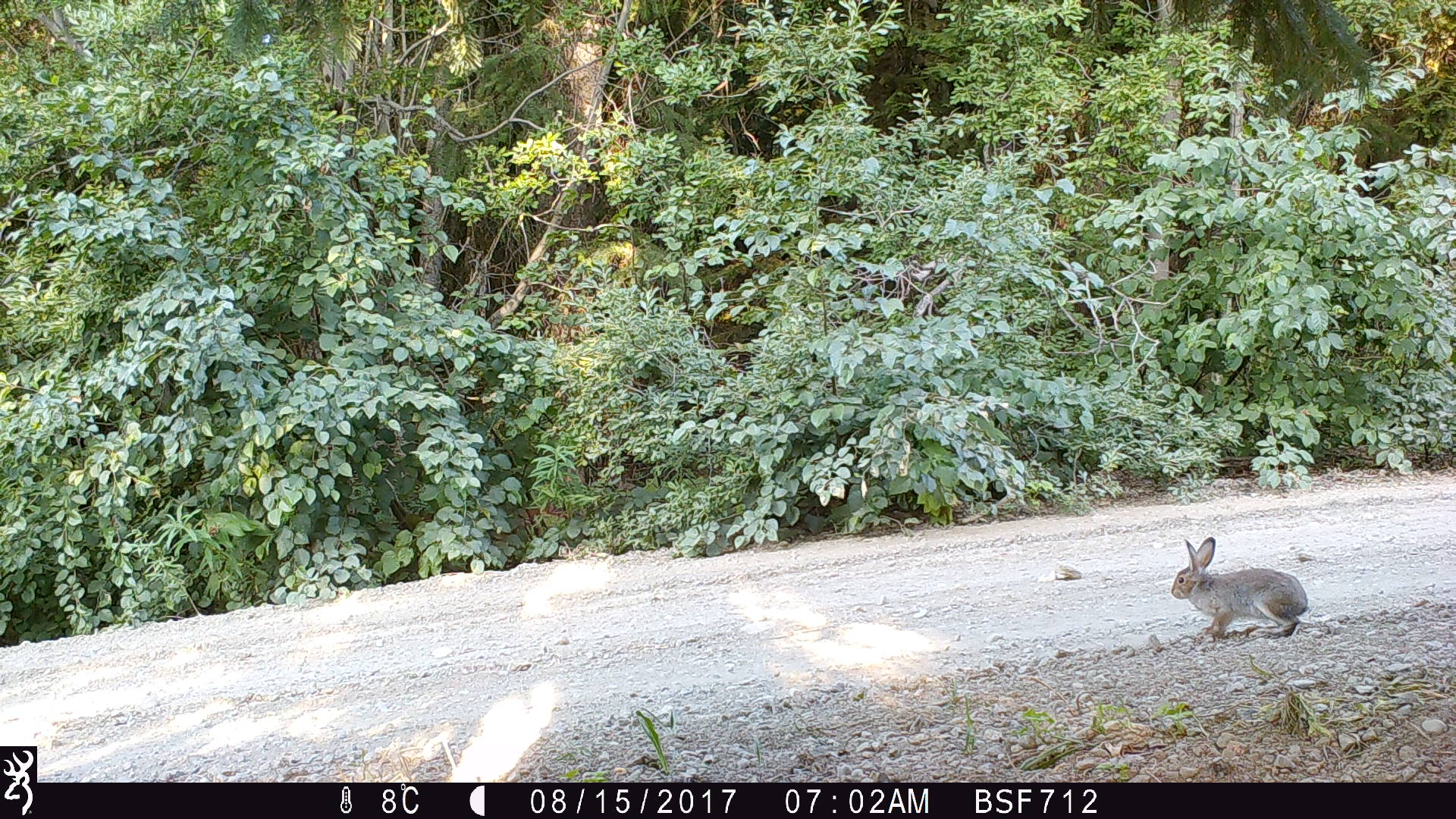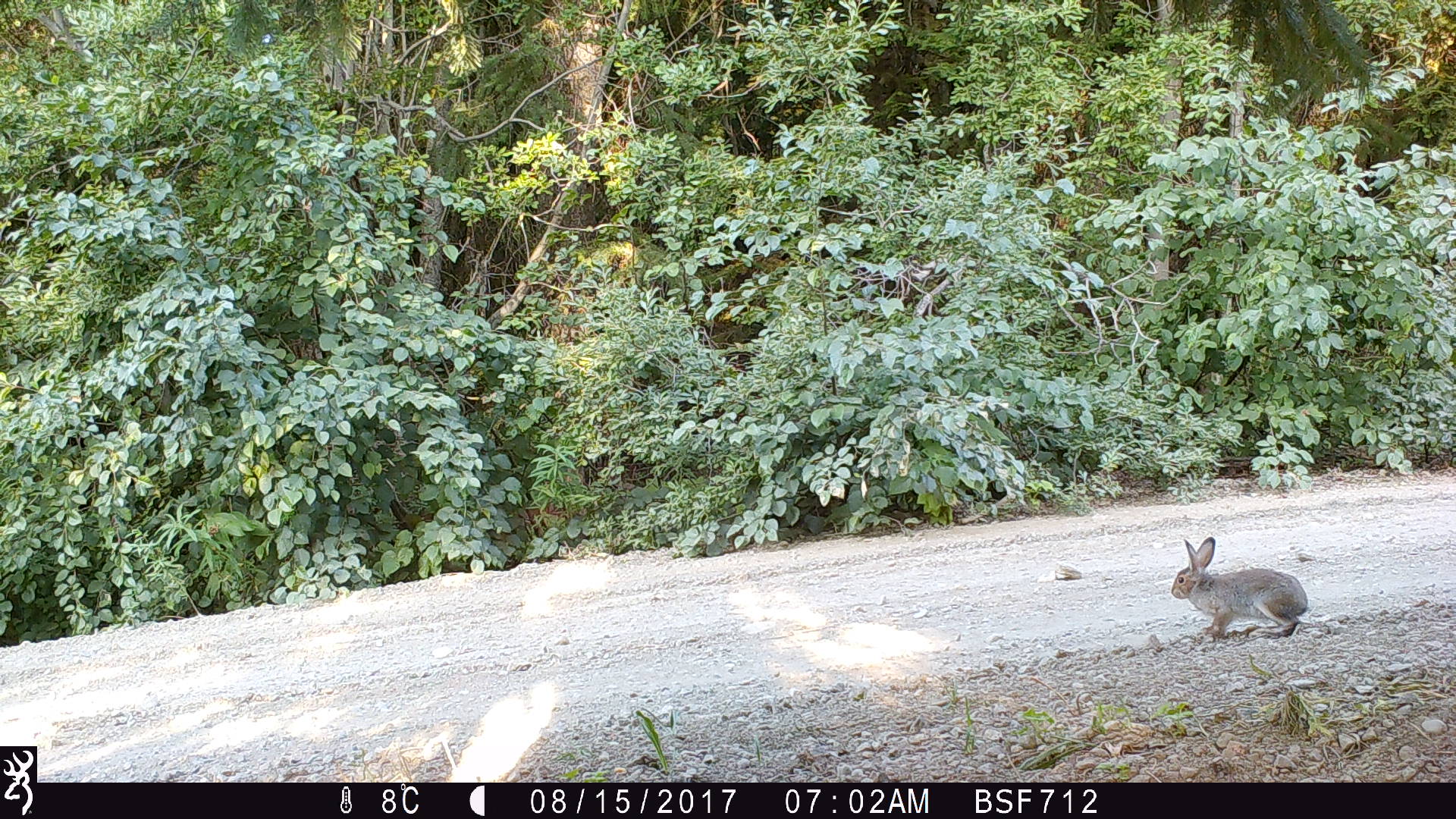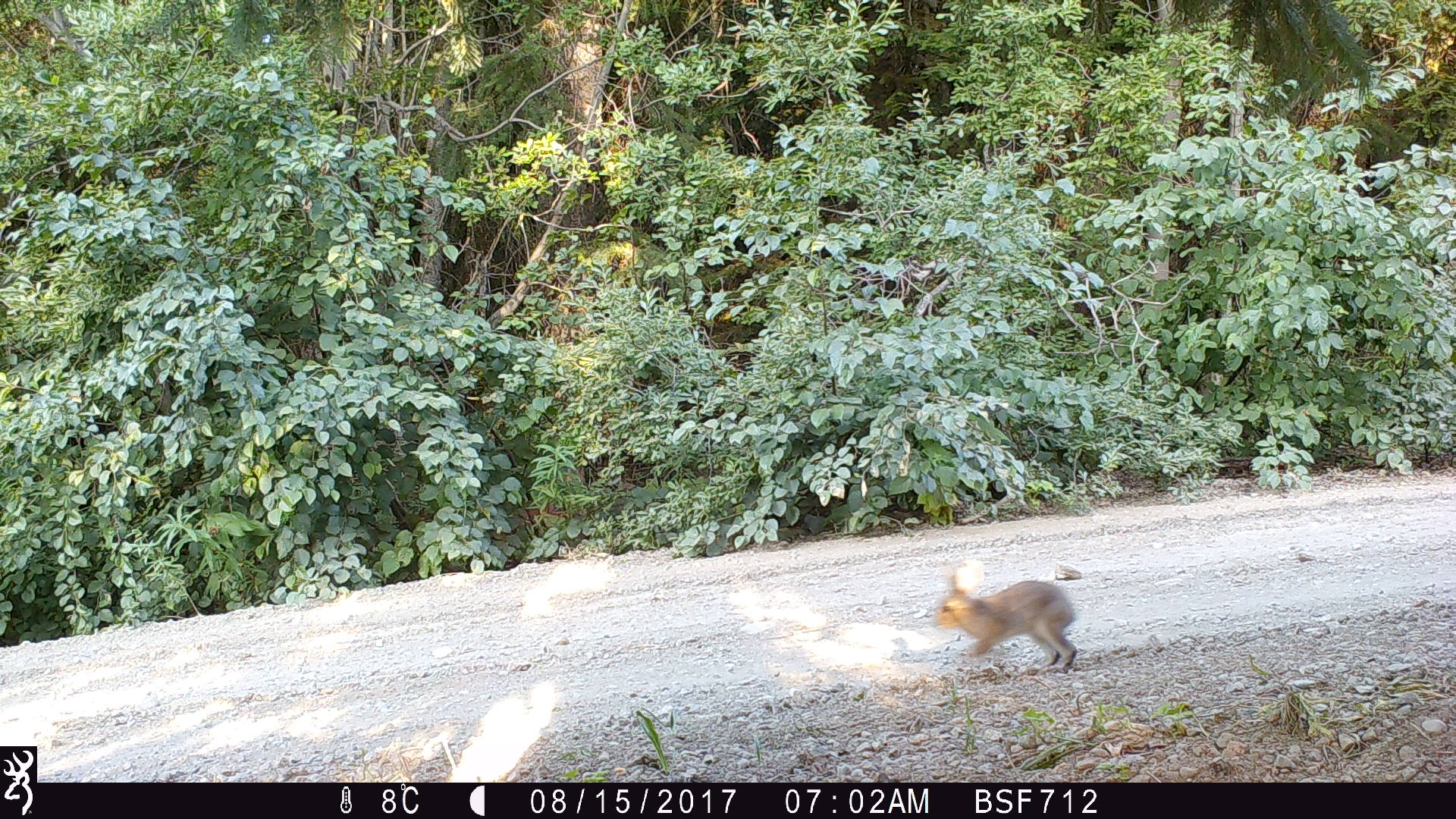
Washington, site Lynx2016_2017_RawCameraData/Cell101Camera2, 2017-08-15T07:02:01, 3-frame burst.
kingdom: Animalia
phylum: Chordata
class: Mammalia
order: Lagomorpha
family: Leporidae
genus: Lepus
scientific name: Lepus americanus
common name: snowshoe hare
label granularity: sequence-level